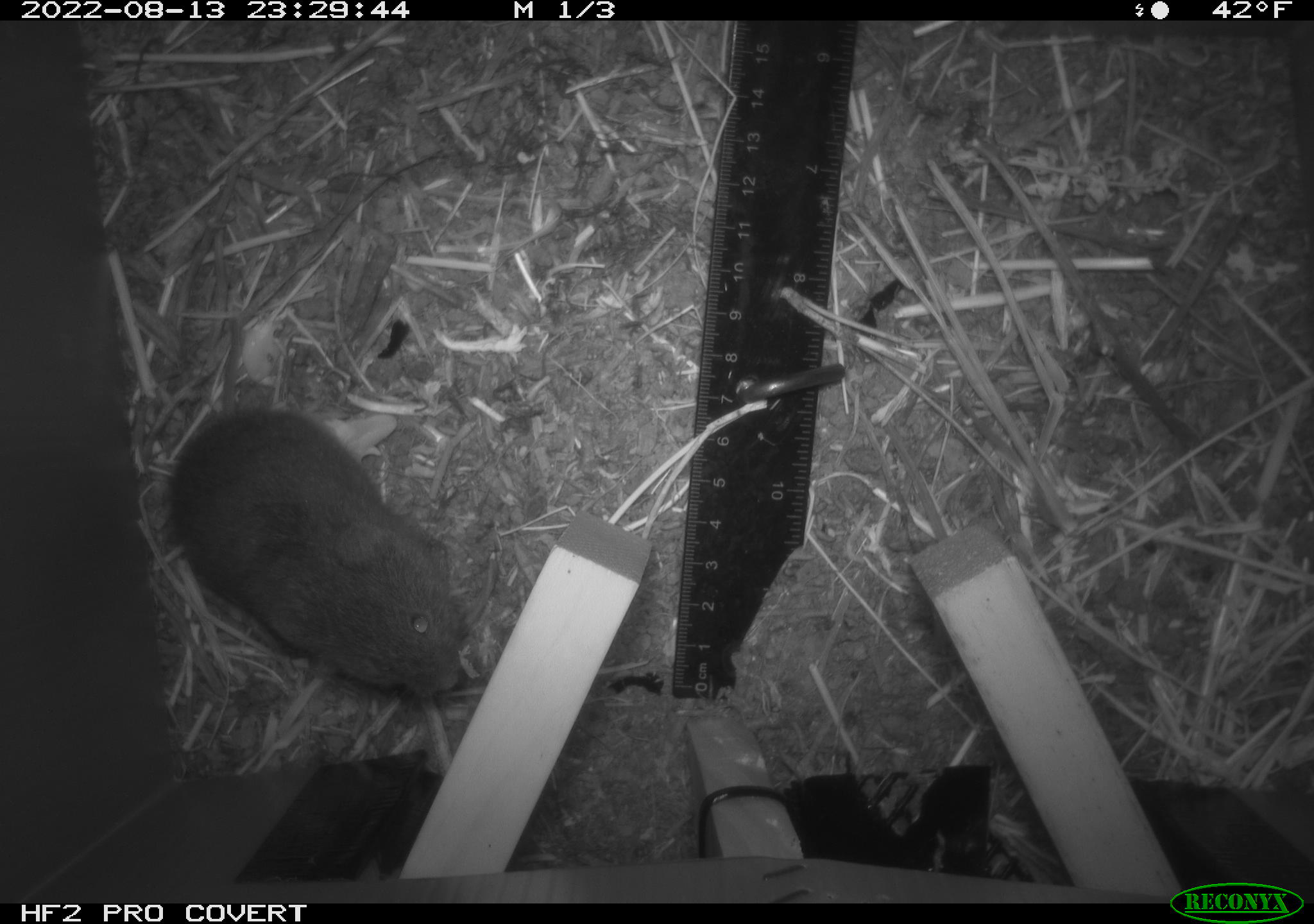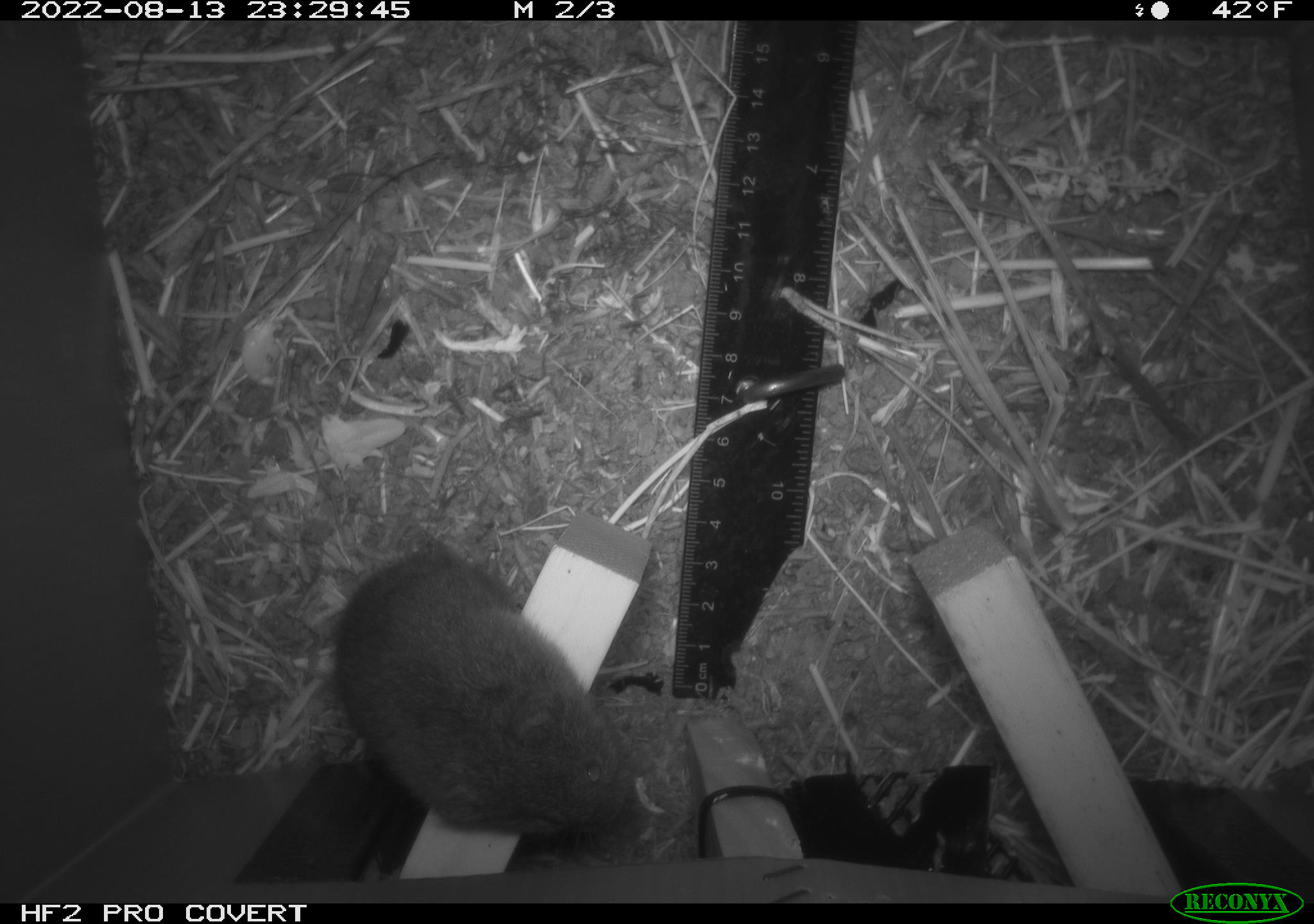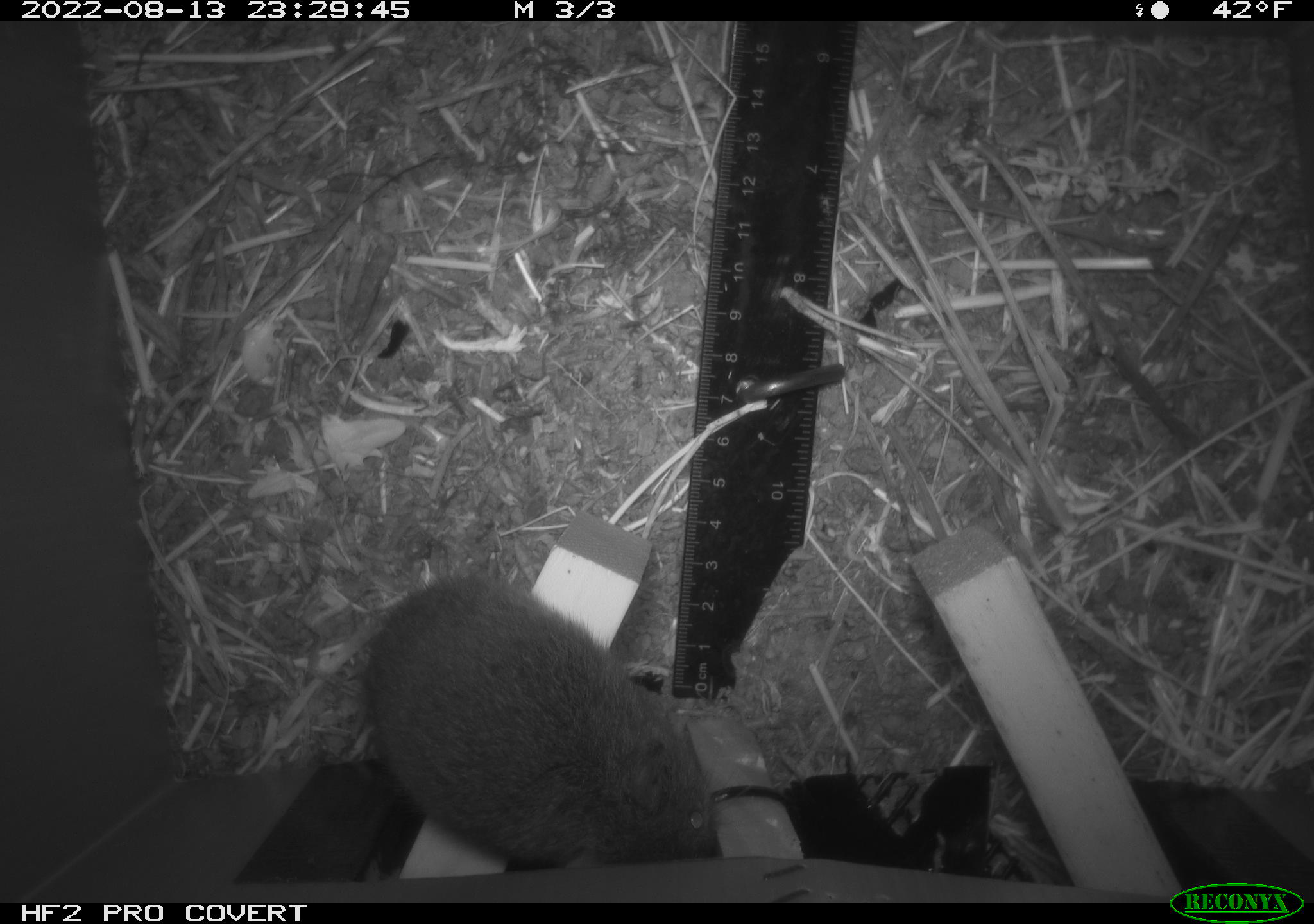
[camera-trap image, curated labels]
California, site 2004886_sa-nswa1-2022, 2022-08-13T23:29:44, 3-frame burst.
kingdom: Animalia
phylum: Chordata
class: Mammalia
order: Rodentia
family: Cricetidae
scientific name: Cricetidae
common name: hamsters, voles, lemmings, and allies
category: cricetidae family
Cricetidae family (hamsters, voles, lemmings, and allies) (Cricetidae).